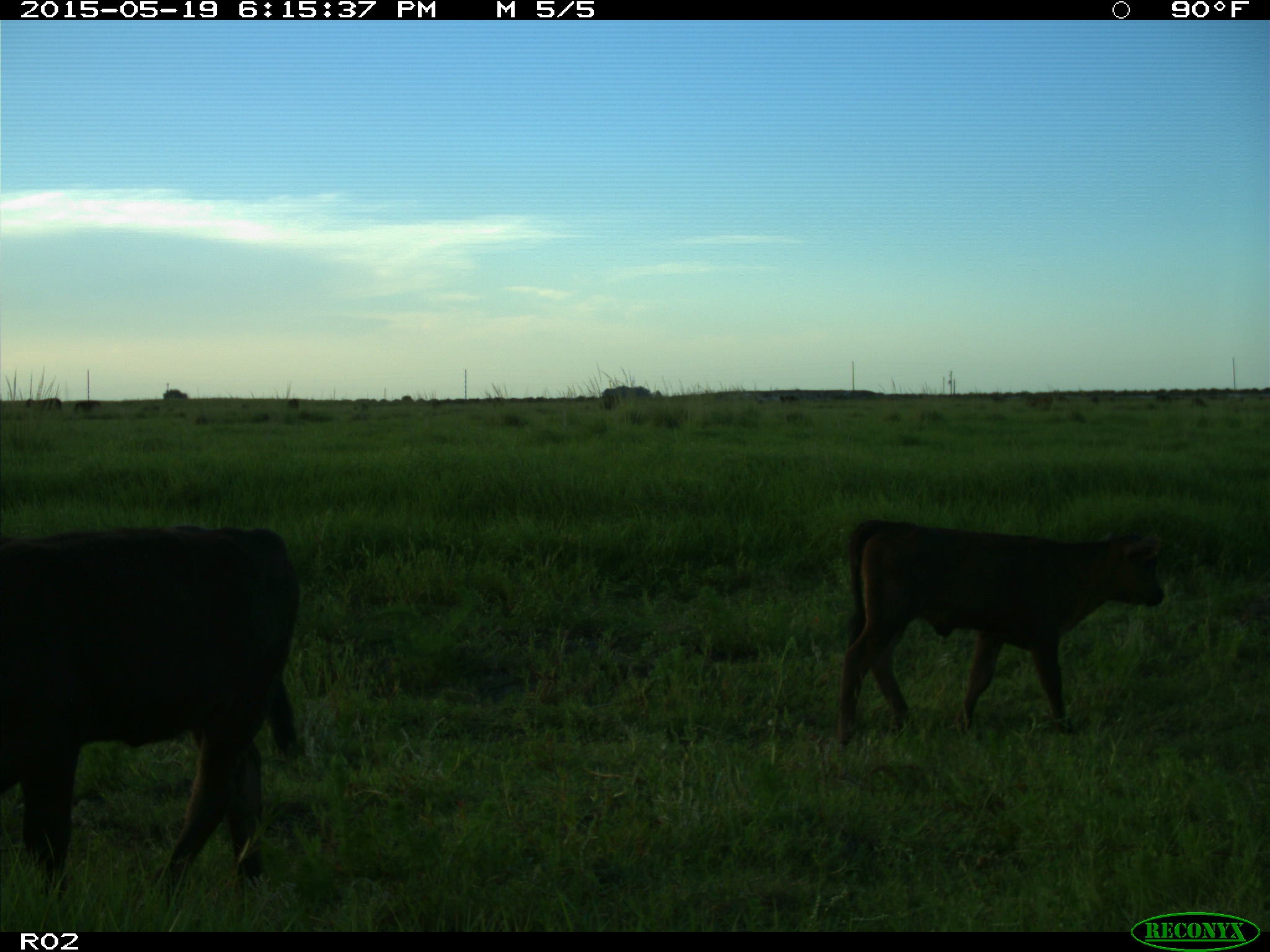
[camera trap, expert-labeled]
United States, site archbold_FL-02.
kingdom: Animalia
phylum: Chordata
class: Mammalia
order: Artiodactyla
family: Bovidae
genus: Bos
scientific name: Bos taurus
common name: domestic cow